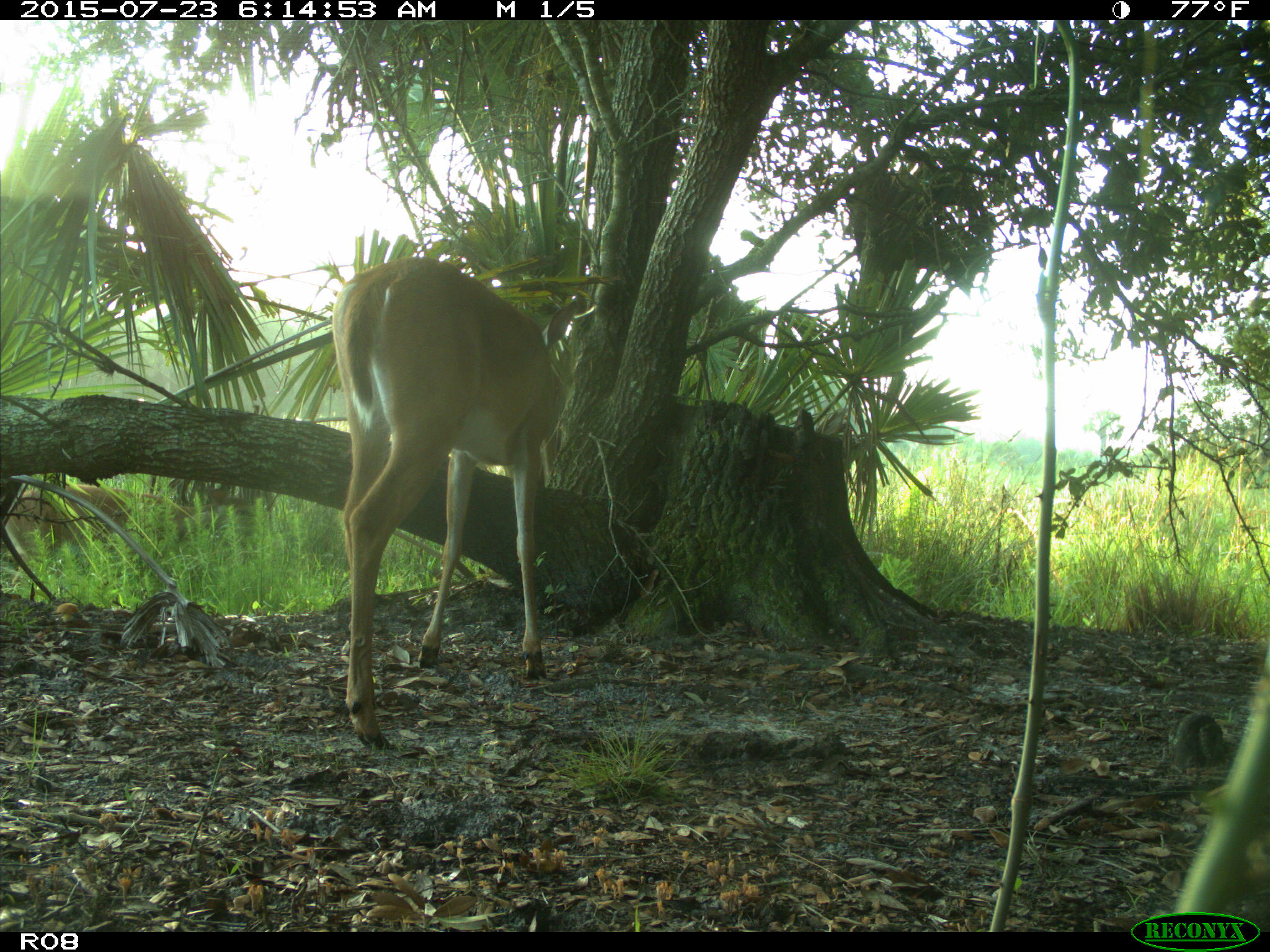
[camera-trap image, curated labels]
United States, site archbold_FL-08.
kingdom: Animalia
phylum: Chordata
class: Mammalia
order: Artiodactyla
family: Cervidae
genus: Odocoileus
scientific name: Odocoileus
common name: deer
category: unidentified deer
Unidentified deer (deer) (Odocoileus).